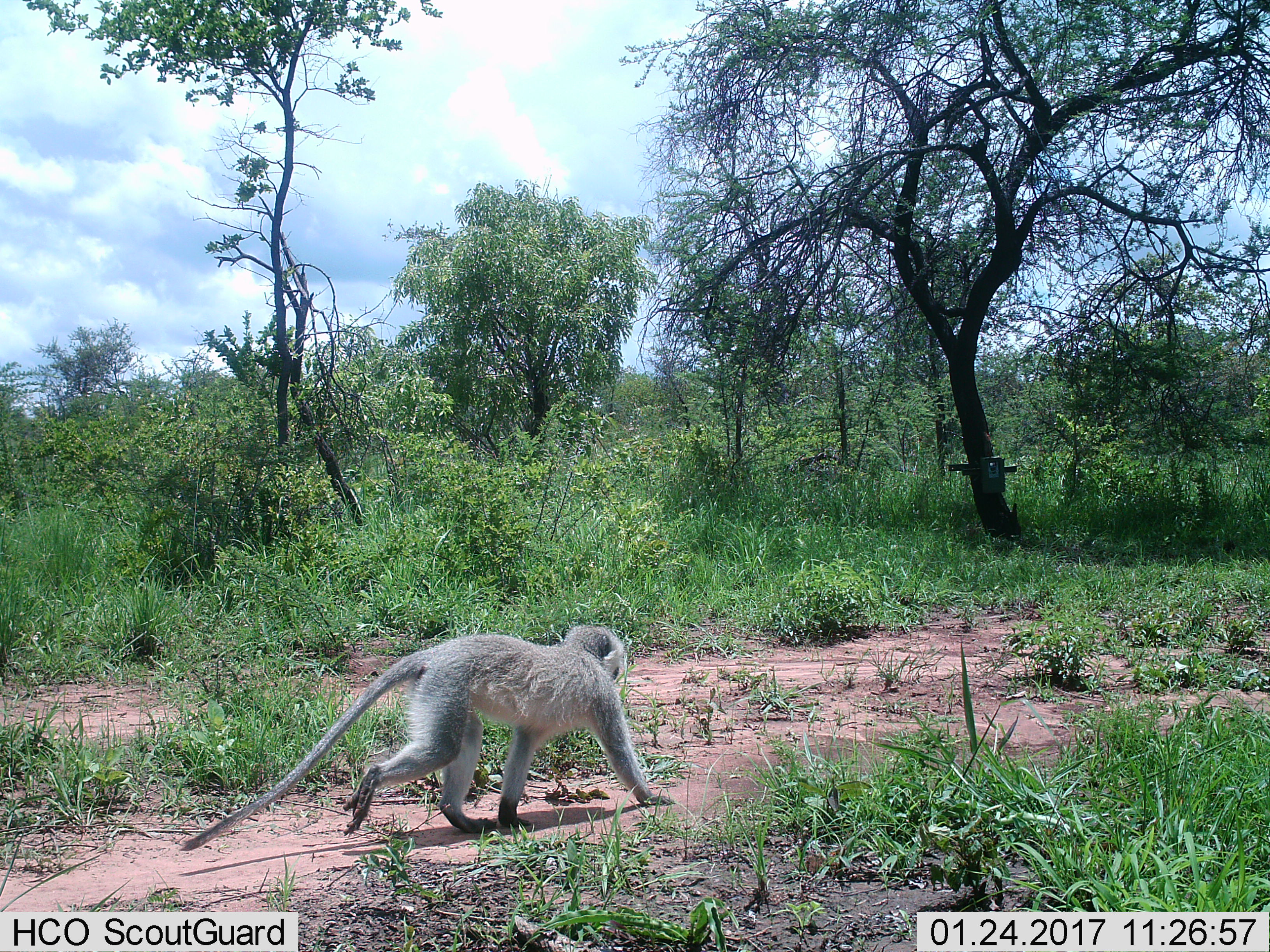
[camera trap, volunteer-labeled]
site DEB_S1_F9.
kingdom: Animalia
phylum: Chordata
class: Mammalia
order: Primates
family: Cercopithecidae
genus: Chlorocebus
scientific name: Chlorocebus pygerythrus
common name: vervet monkey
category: monkeyvervet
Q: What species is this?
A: Monkeyvervet (vervet monkey) (Chlorocebus pygerythrus).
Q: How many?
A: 1.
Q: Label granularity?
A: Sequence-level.